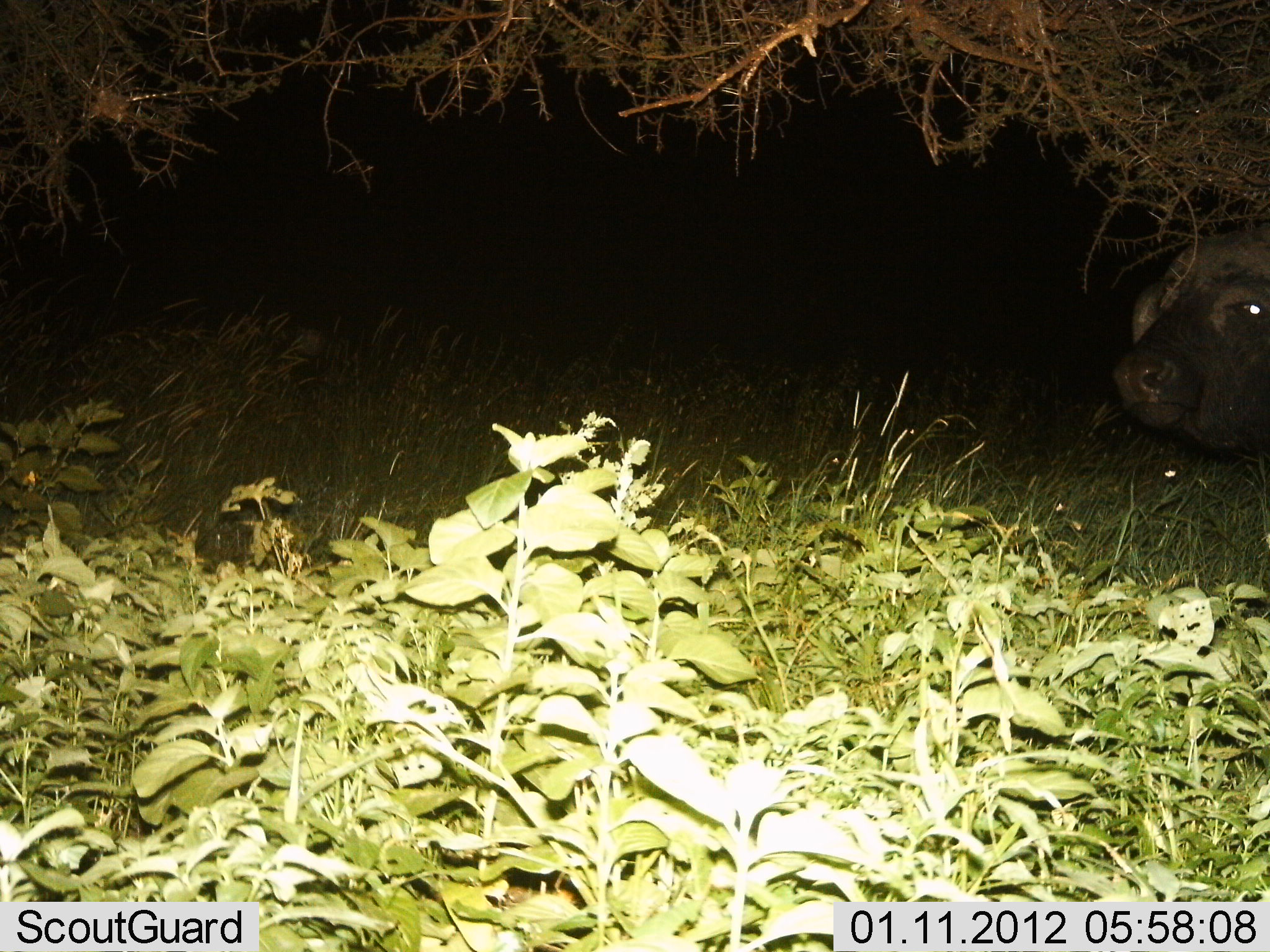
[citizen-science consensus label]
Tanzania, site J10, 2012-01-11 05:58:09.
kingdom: Animalia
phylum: Chordata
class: Mammalia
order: Artiodactyla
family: Bovidae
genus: Syncerus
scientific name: Syncerus caffer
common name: cape buffalo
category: buffalo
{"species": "buffalo (cape buffalo) (Syncerus caffer)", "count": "1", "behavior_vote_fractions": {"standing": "69%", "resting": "15%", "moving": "15%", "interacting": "0%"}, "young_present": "8%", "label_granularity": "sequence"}